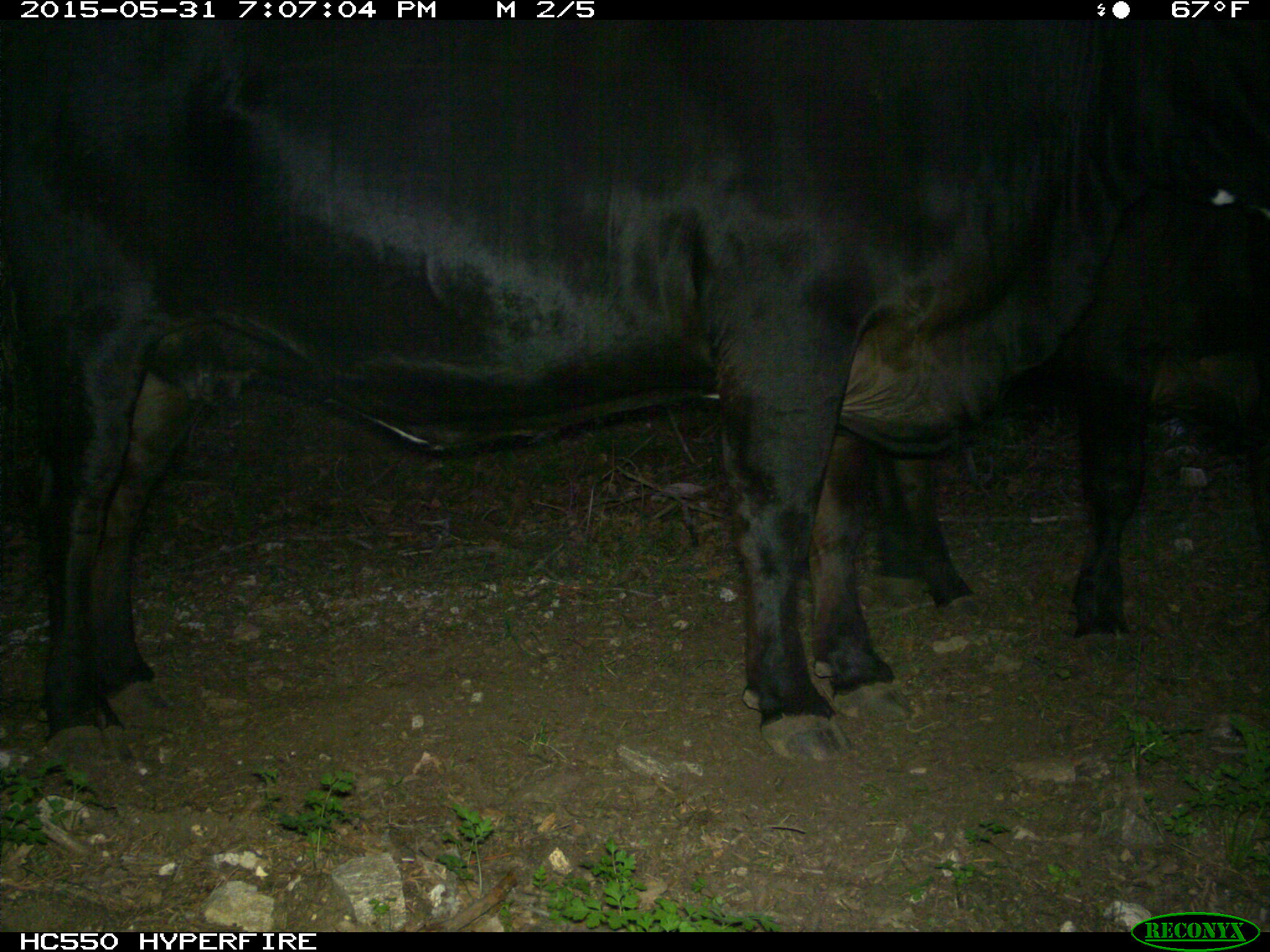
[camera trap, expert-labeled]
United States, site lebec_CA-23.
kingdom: Animalia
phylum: Chordata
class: Mammalia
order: Artiodactyla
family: Bovidae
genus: Bos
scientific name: Bos taurus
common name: domestic cow